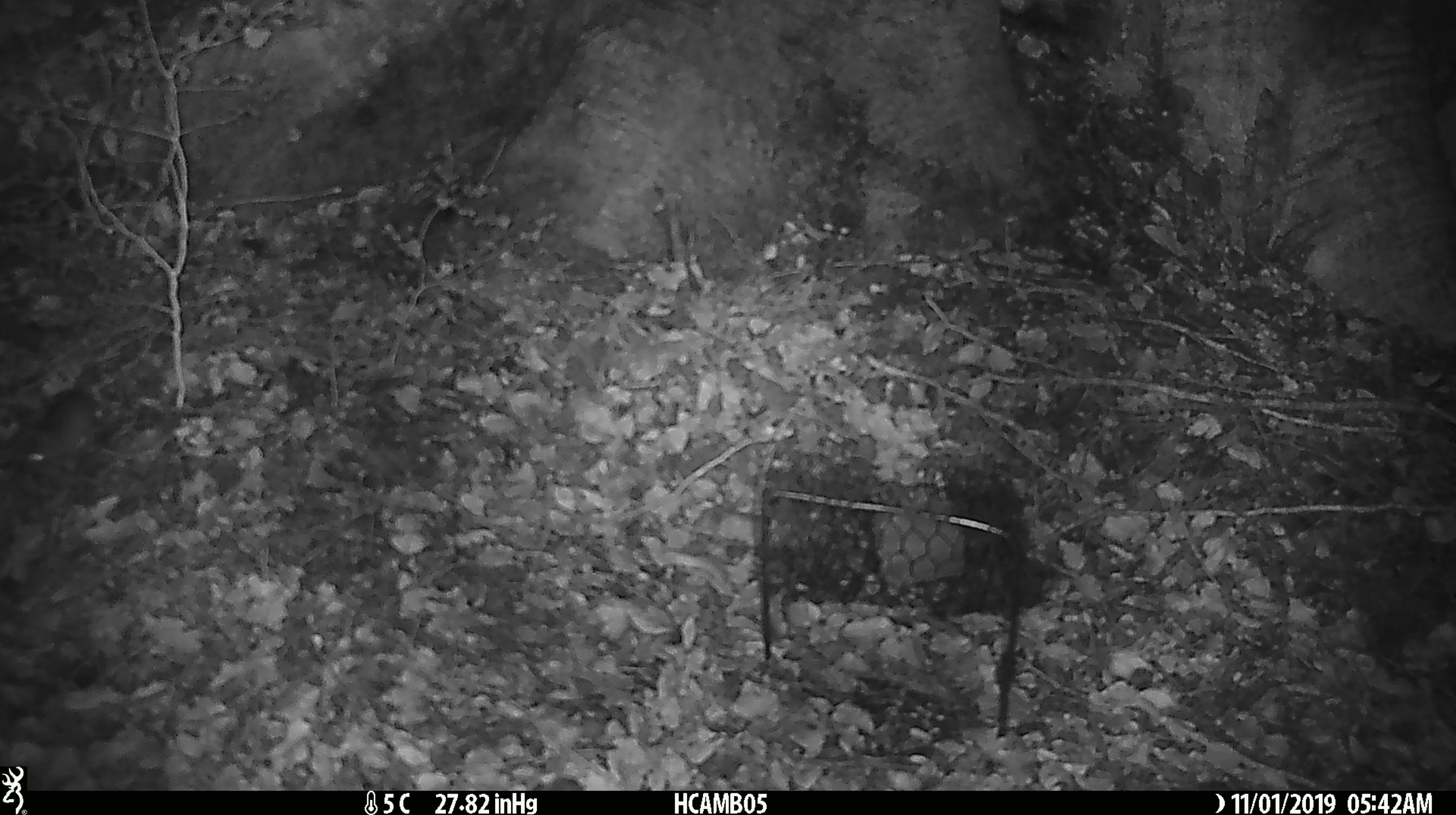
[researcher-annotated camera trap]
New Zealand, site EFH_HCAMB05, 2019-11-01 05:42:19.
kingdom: Animalia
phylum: Chordata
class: Mammalia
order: Rodentia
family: Muridae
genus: Mus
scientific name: Mus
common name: mouse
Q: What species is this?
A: Mouse (Mus).